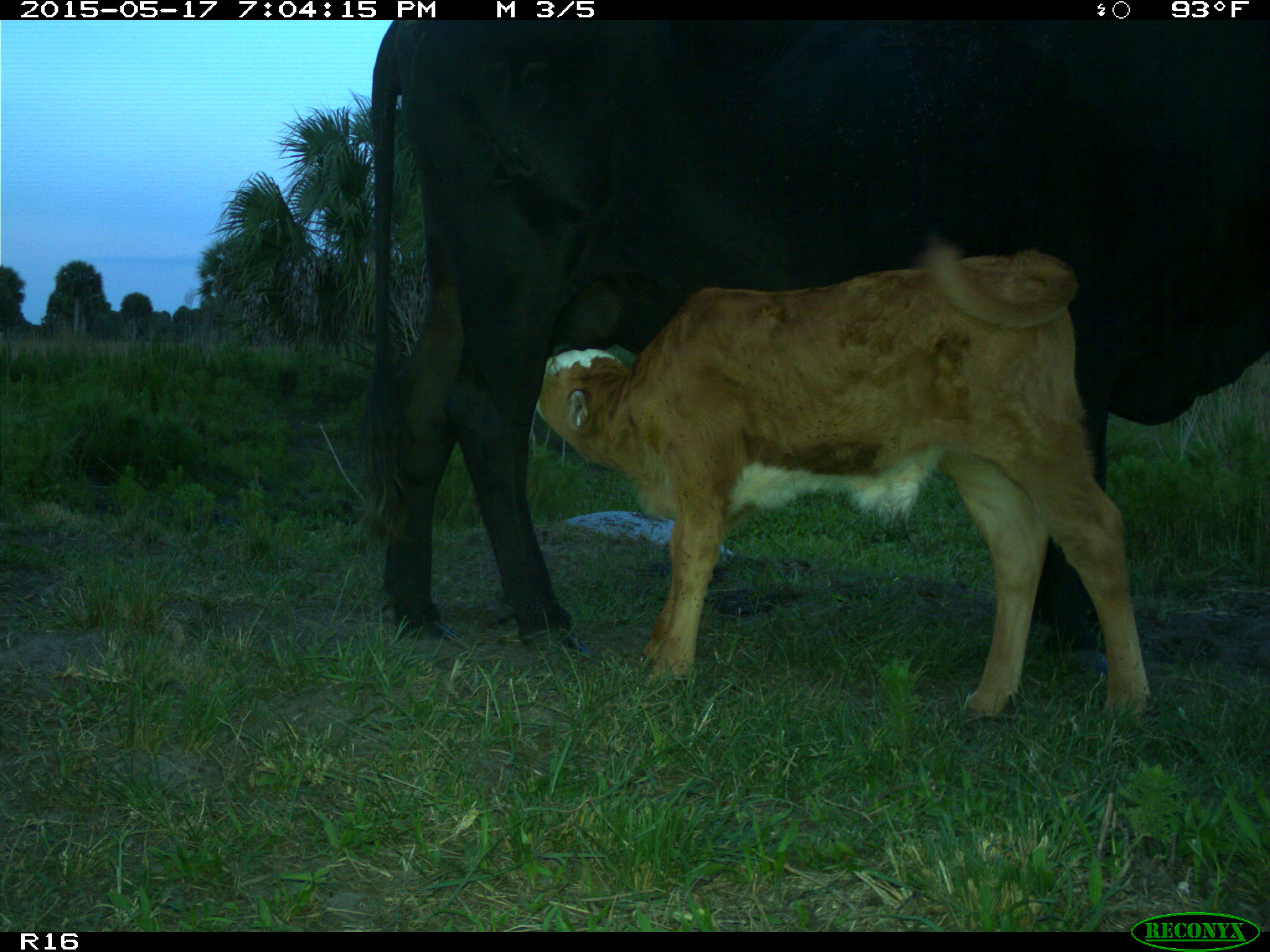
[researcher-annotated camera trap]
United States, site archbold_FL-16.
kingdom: Animalia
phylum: Chordata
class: Mammalia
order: Artiodactyla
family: Bovidae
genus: Bos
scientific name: Bos taurus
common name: domestic cow